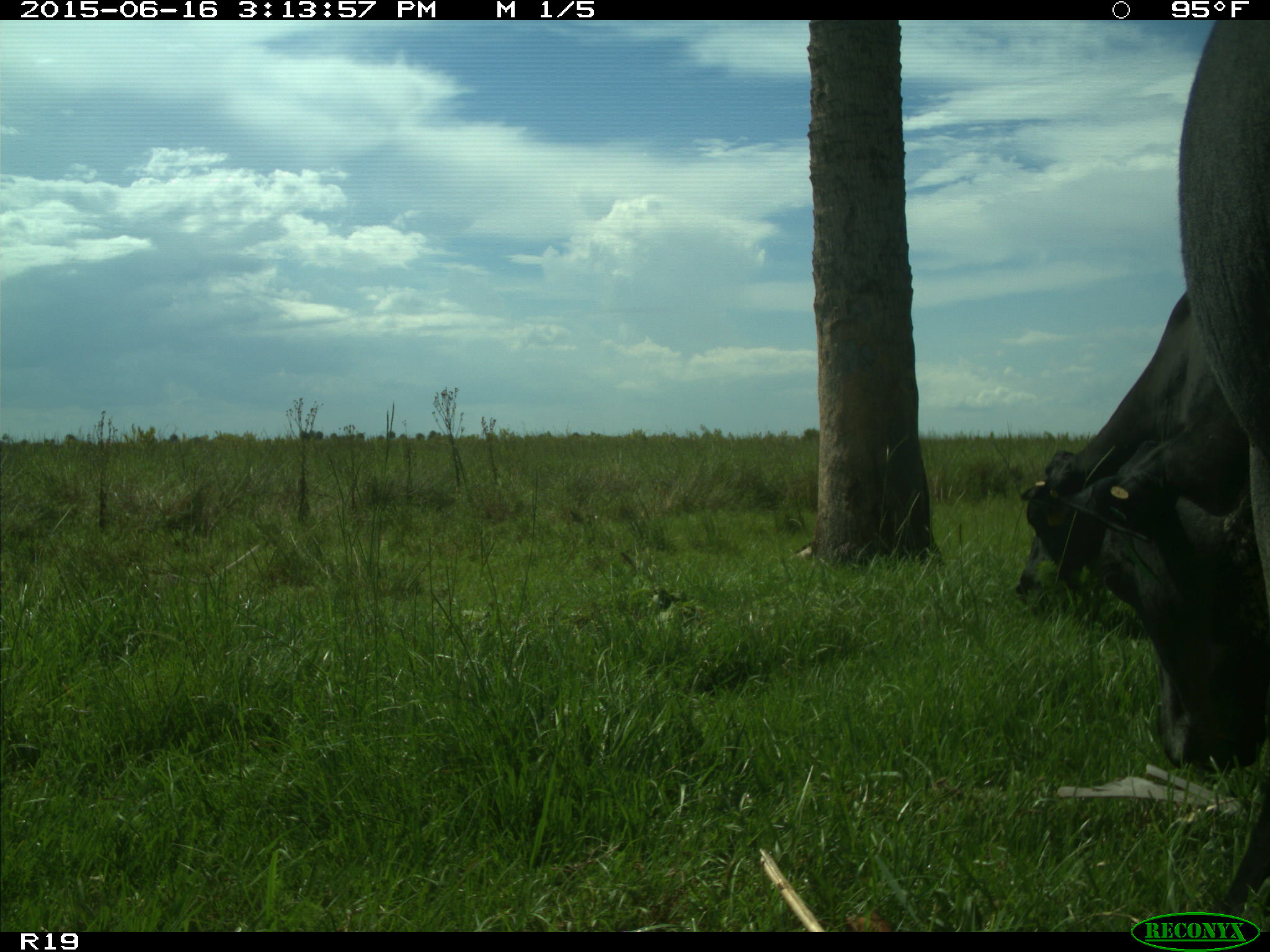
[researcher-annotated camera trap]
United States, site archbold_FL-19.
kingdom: Animalia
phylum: Chordata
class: Mammalia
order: Artiodactyla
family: Bovidae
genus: Bos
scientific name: Bos taurus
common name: domestic cow